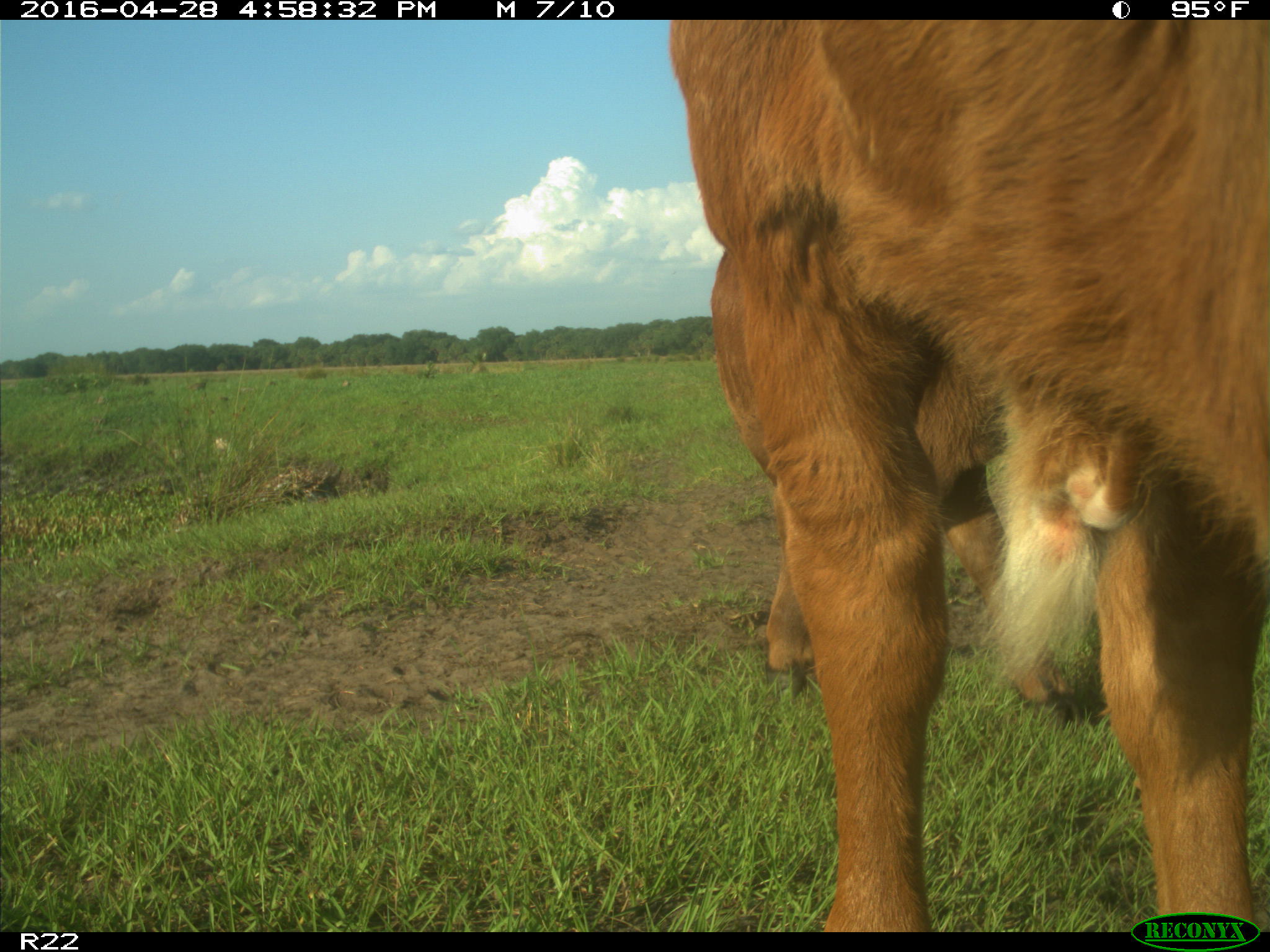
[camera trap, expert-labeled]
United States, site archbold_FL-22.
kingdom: Animalia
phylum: Chordata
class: Mammalia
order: Artiodactyla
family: Bovidae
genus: Bos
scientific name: Bos taurus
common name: domestic cow